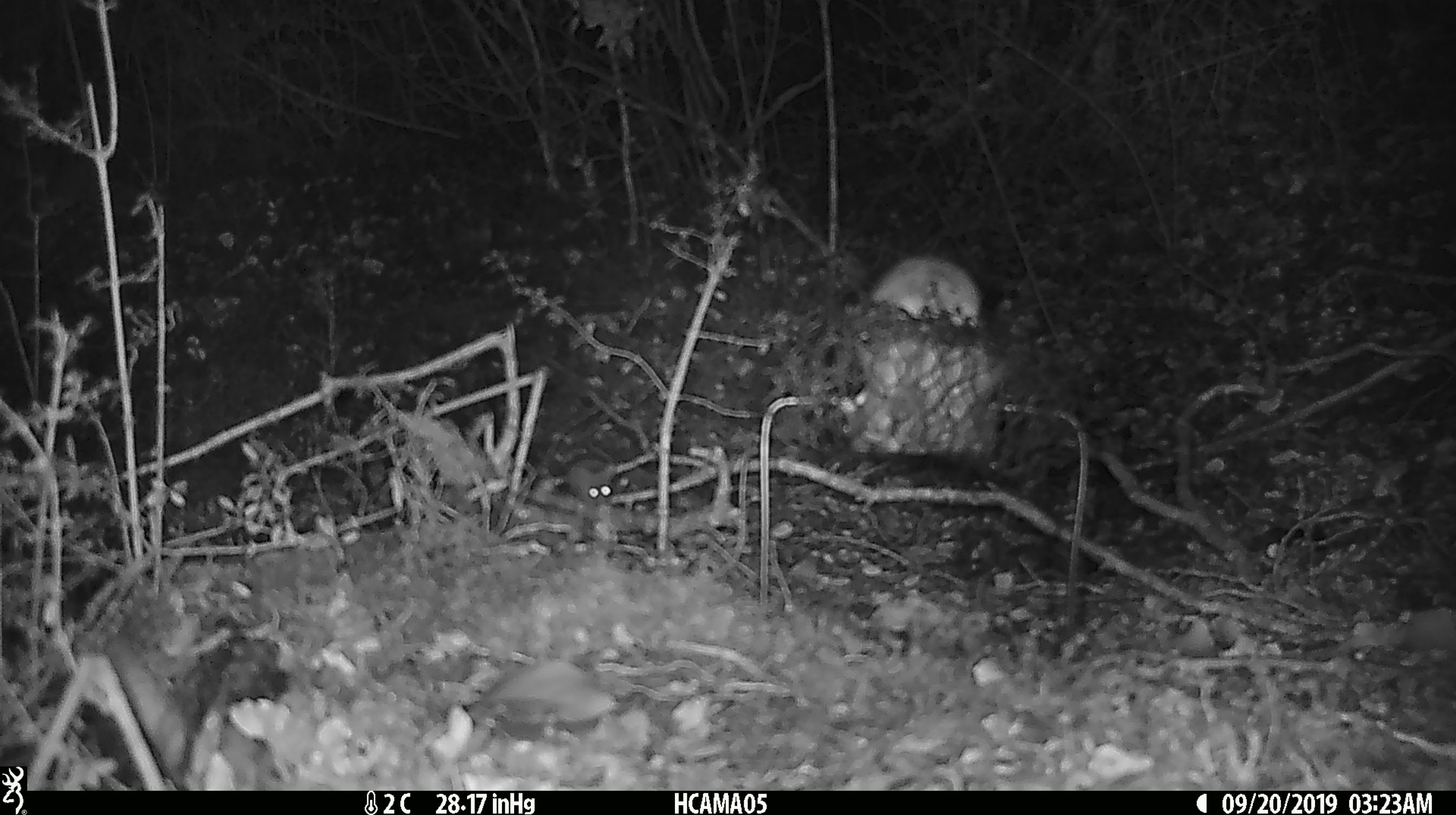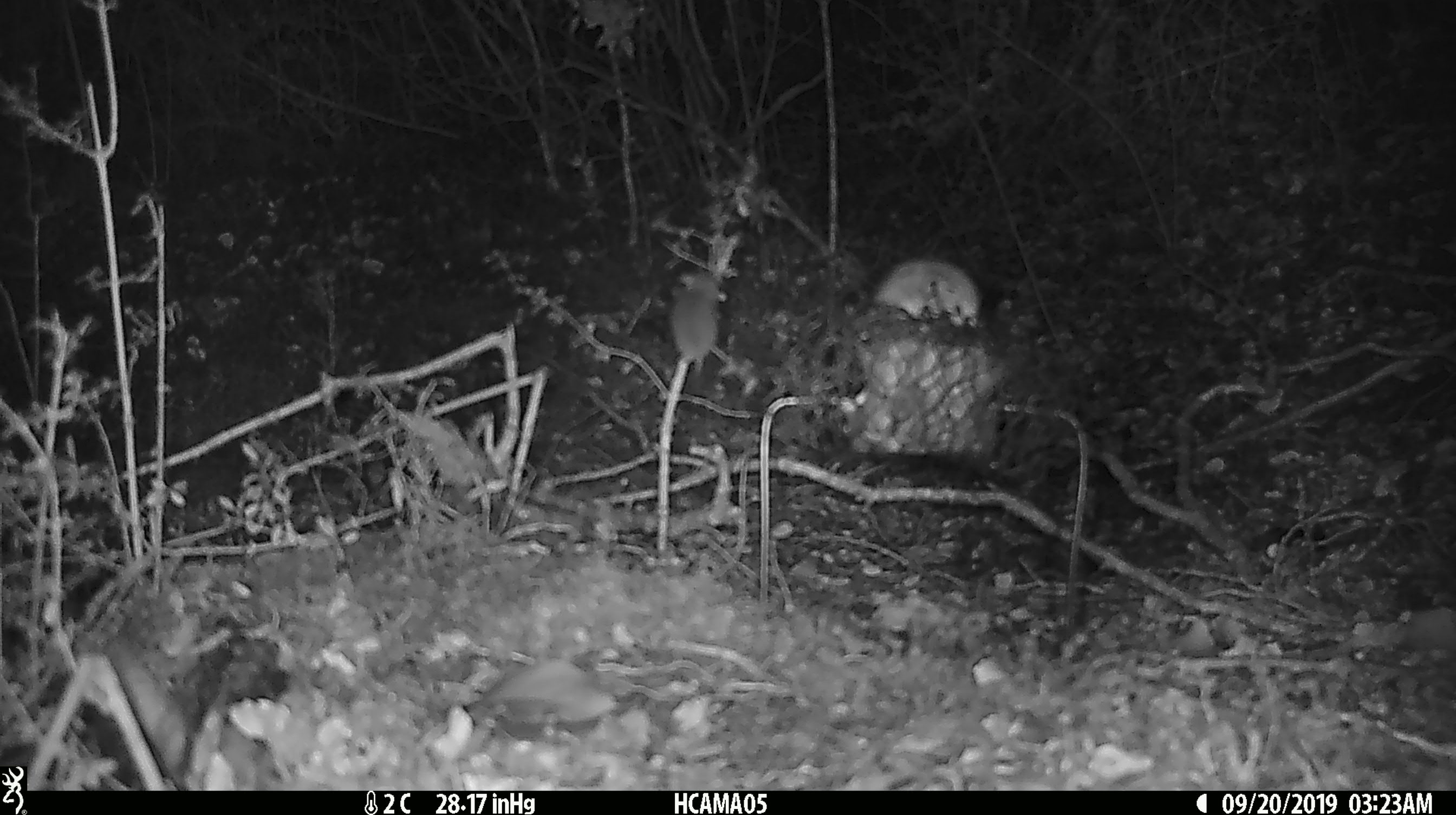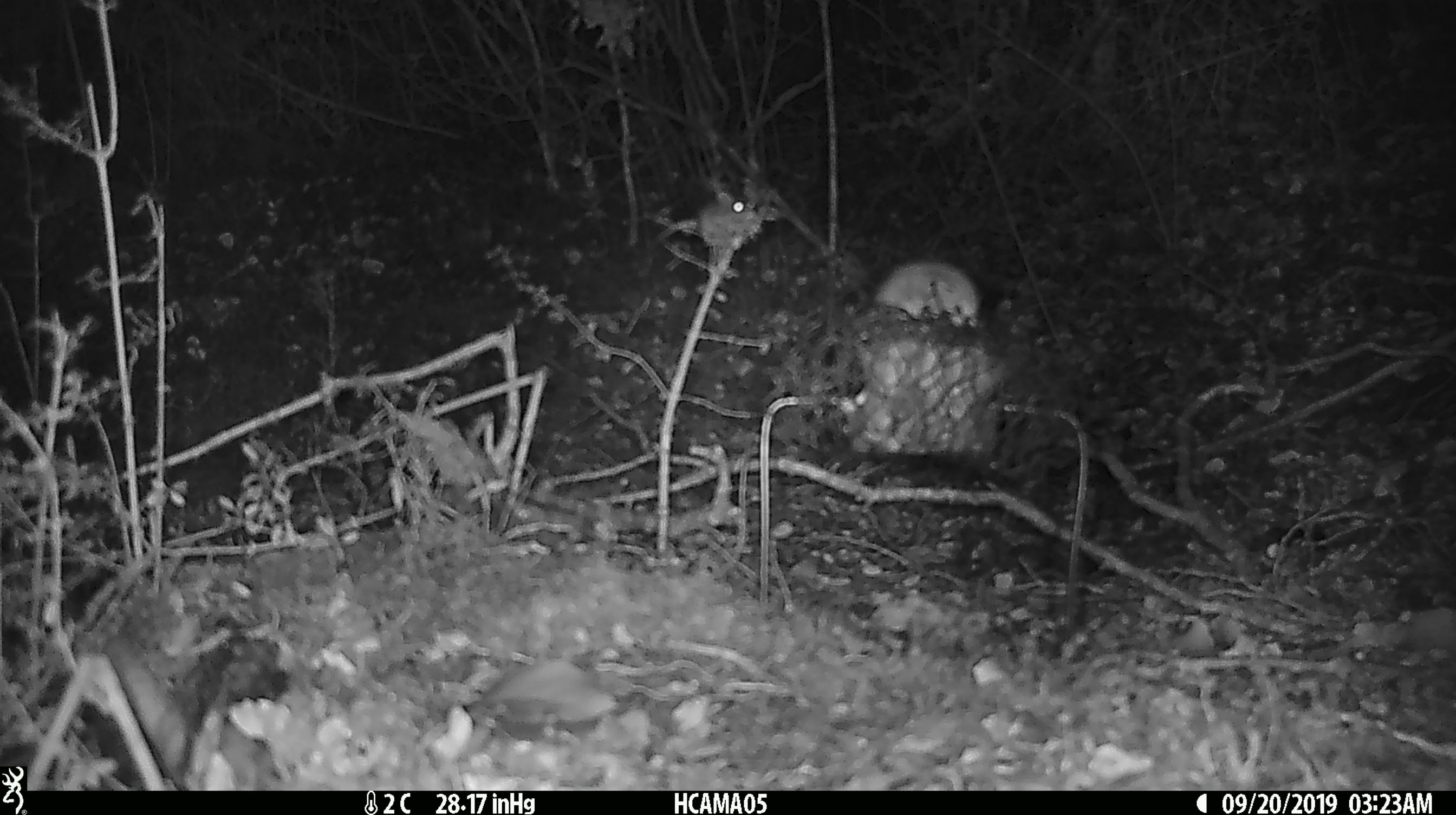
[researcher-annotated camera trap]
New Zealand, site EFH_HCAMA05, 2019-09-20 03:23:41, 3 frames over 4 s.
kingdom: Animalia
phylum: Chordata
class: Mammalia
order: Rodentia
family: Muridae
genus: Mus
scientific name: Mus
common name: mouse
Mouse (Mus).